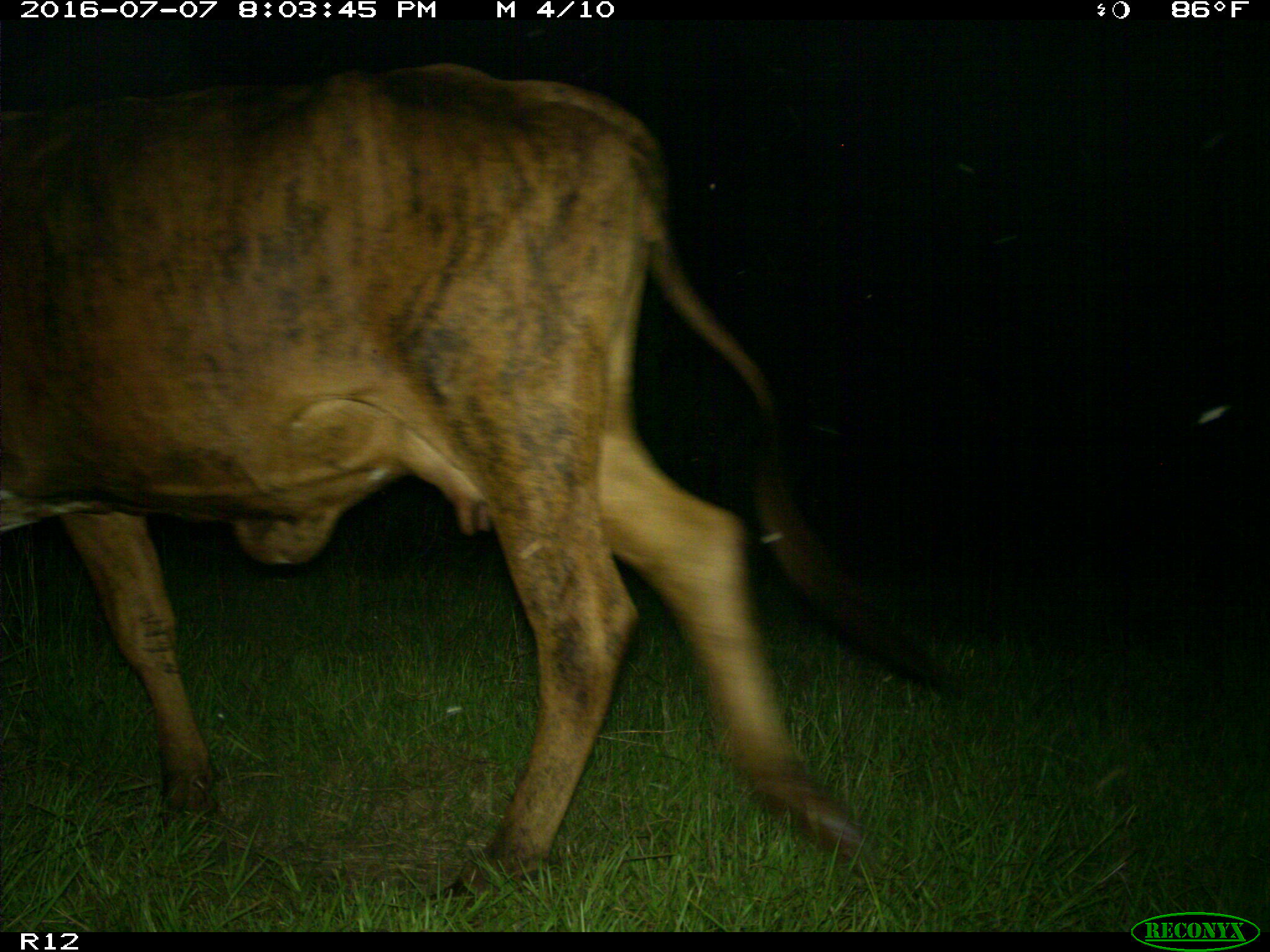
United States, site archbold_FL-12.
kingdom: Animalia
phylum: Chordata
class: Mammalia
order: Artiodactyla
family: Bovidae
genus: Bos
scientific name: Bos taurus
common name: domestic cow